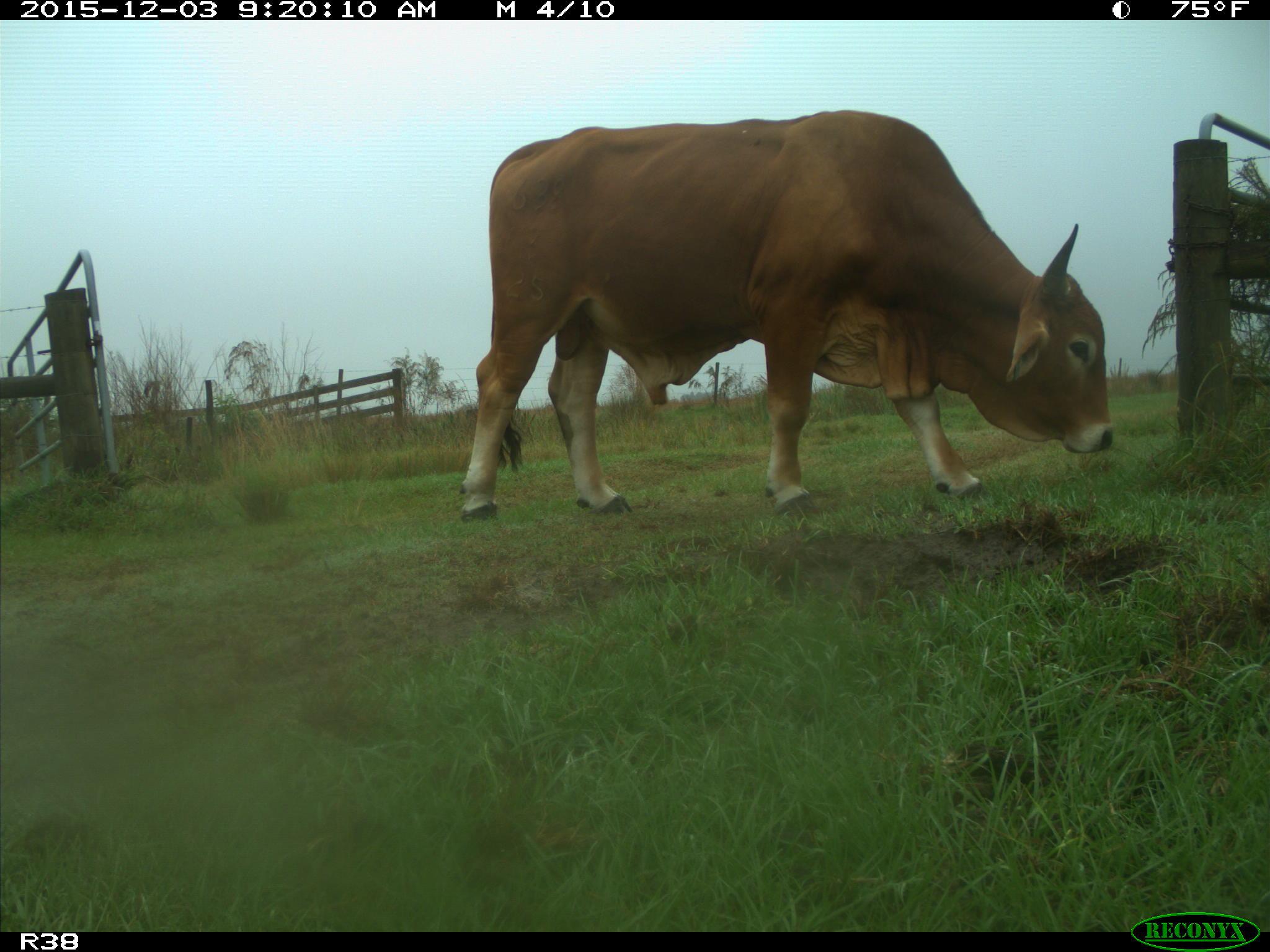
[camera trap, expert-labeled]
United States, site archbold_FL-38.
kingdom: Animalia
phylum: Chordata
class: Mammalia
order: Artiodactyla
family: Bovidae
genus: Bos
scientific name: Bos taurus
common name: domestic cow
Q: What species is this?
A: Bos taurus (domestic cow).